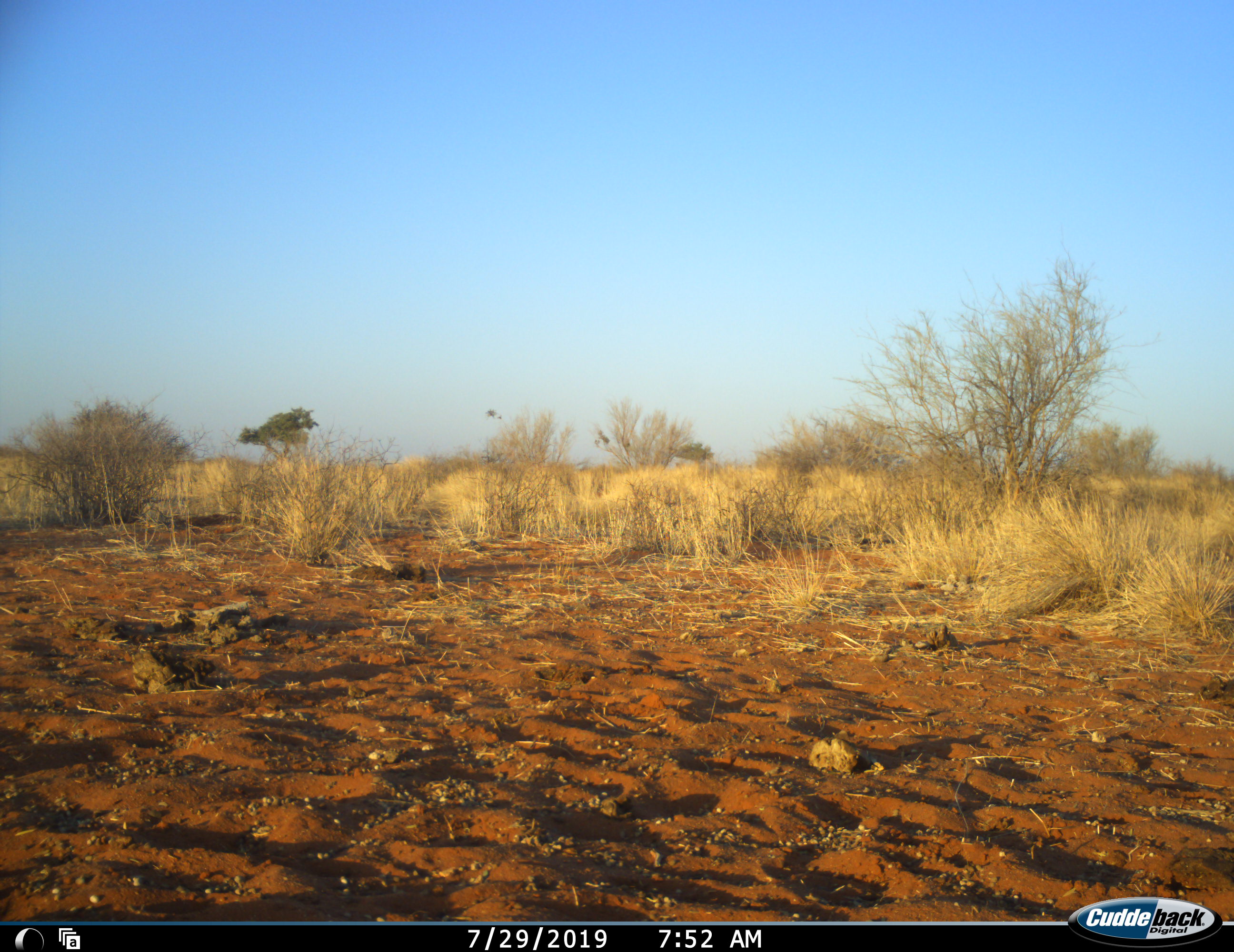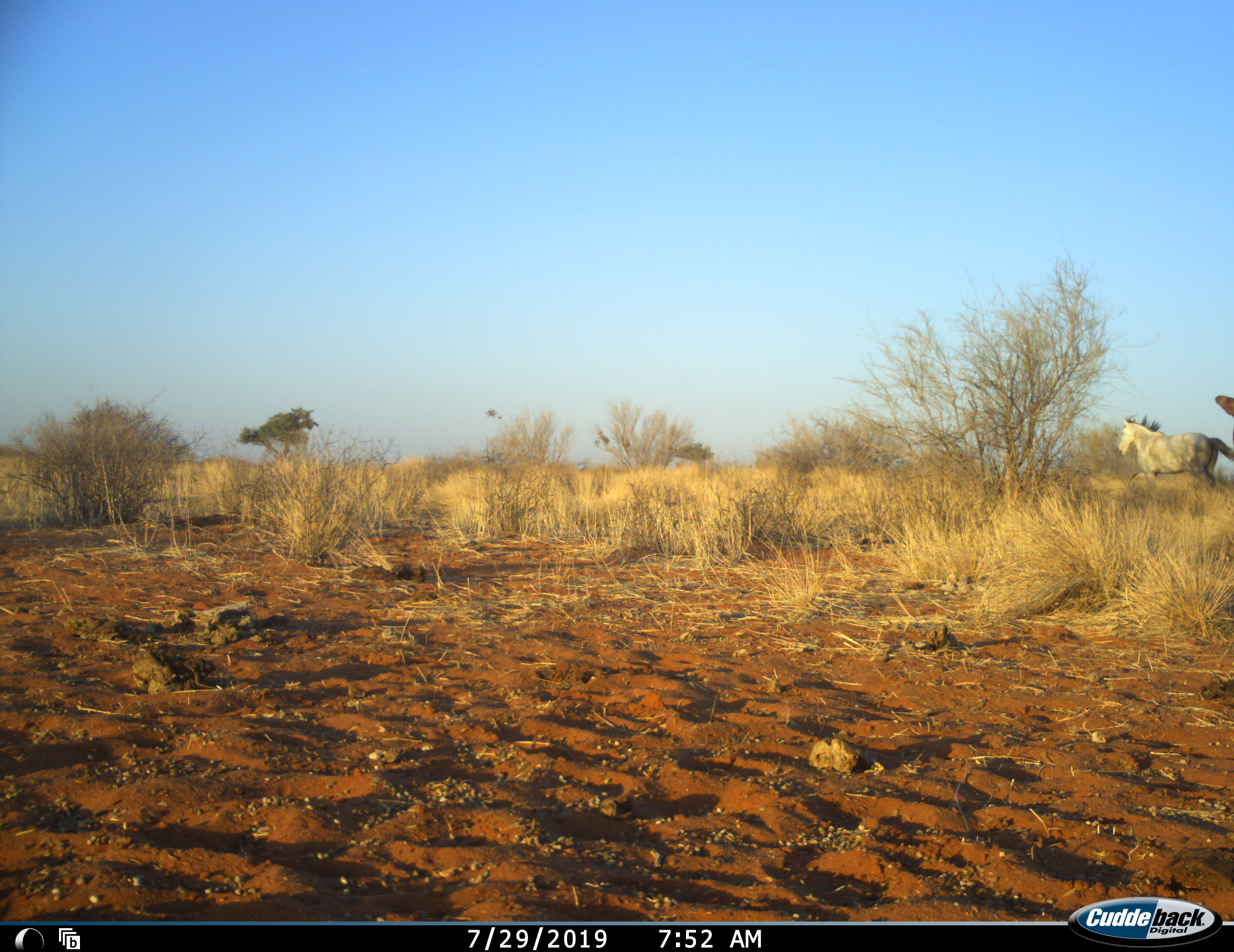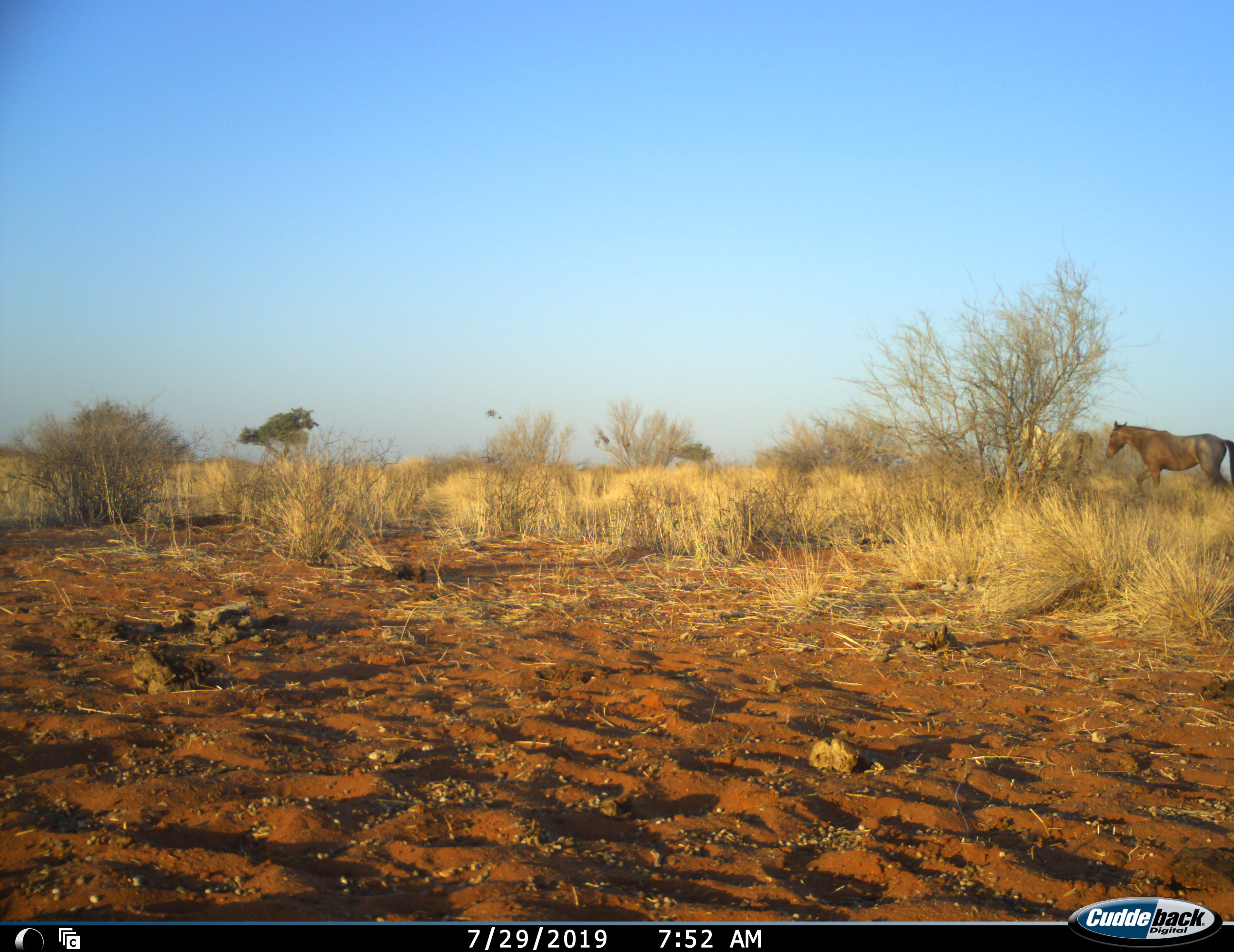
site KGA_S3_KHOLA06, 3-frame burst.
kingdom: Animalia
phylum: Chordata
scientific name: Vertebrata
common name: domestic animal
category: domesticanimal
Domesticanimal (domestic animal) (Vertebrata), count 2. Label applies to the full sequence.